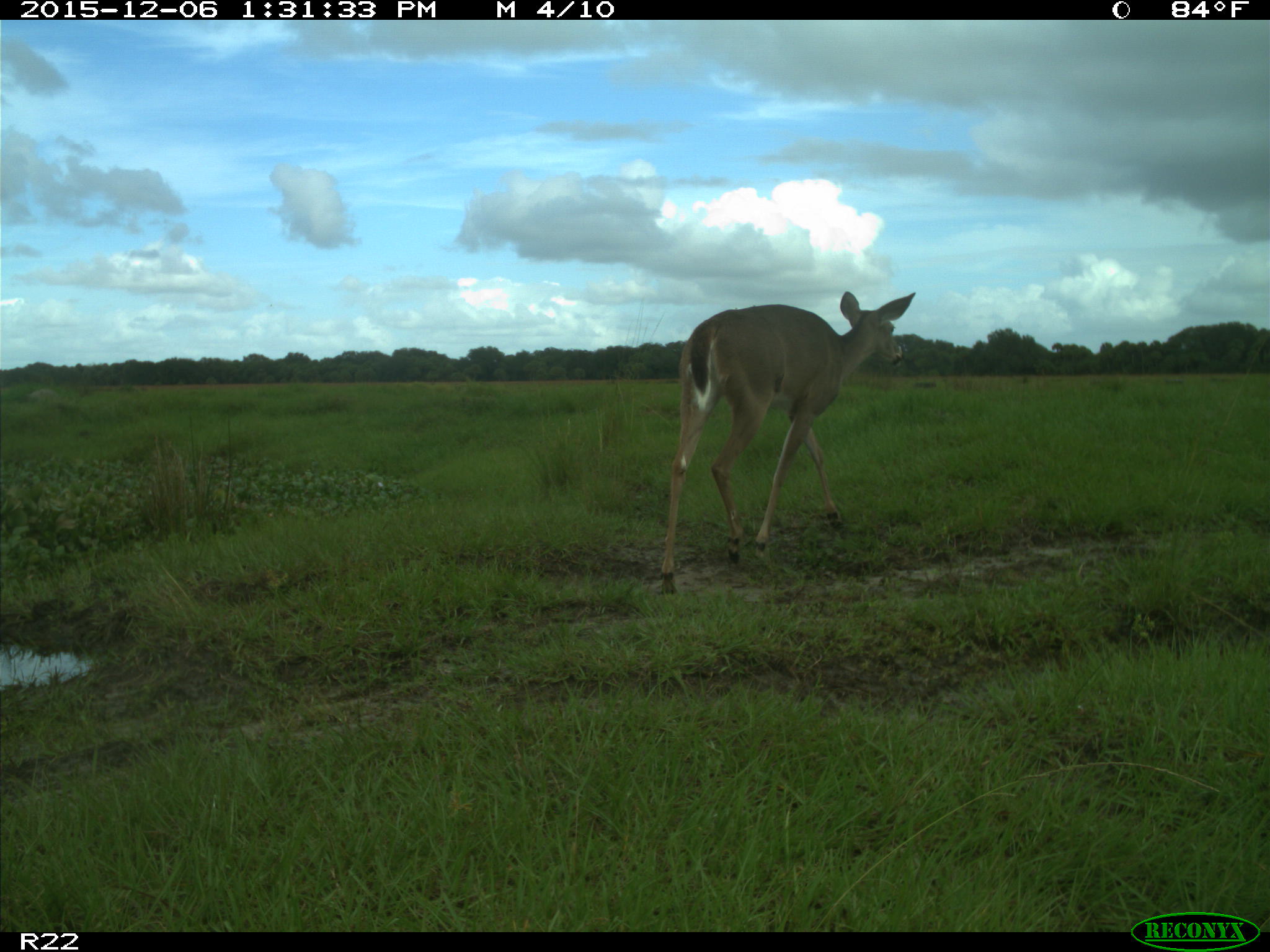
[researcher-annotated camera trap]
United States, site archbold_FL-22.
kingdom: Animalia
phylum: Chordata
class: Mammalia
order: Artiodactyla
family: Cervidae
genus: Odocoileus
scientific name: Odocoileus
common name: deer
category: unidentified deer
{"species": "unidentified deer (deer) (Odocoileus)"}